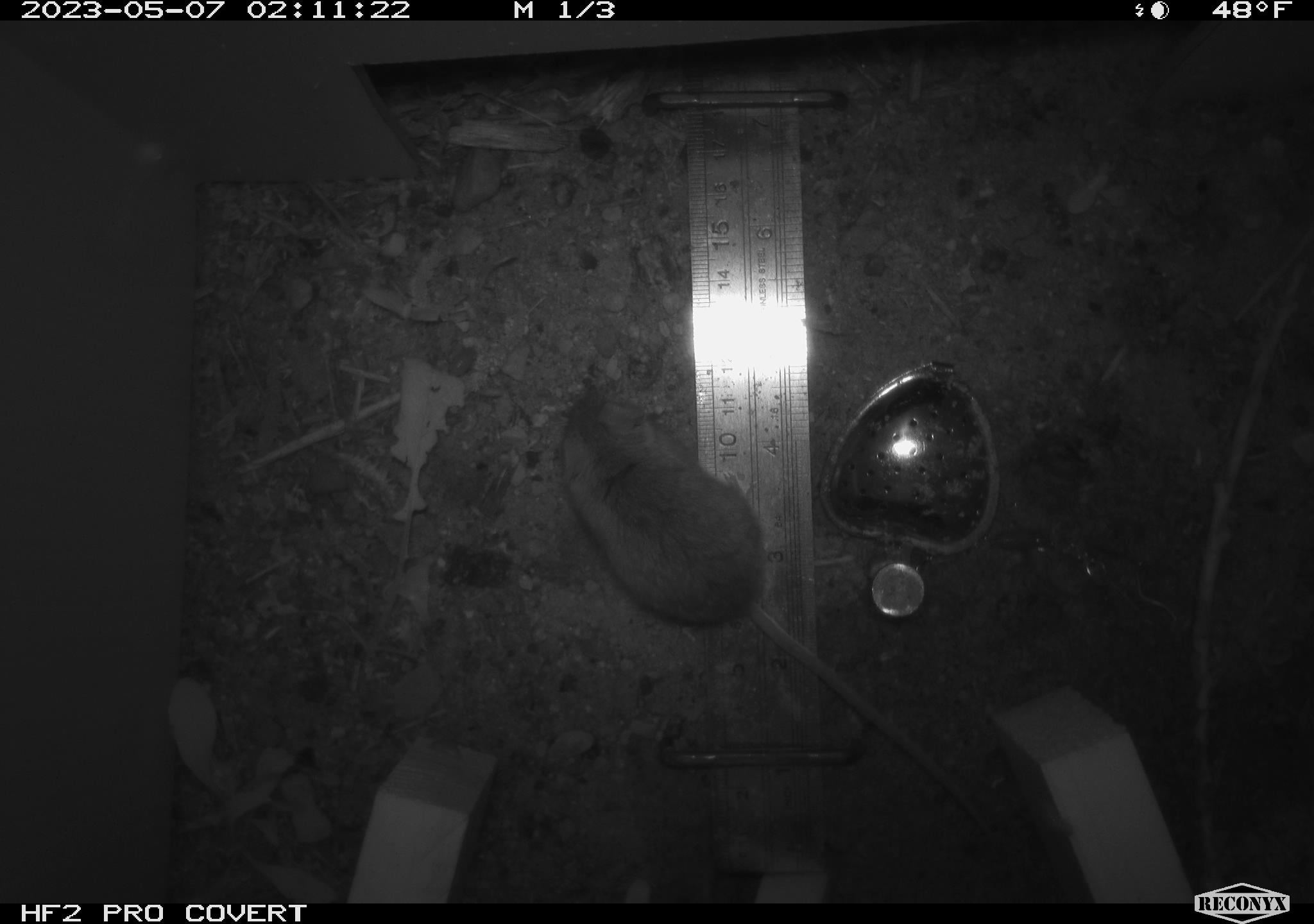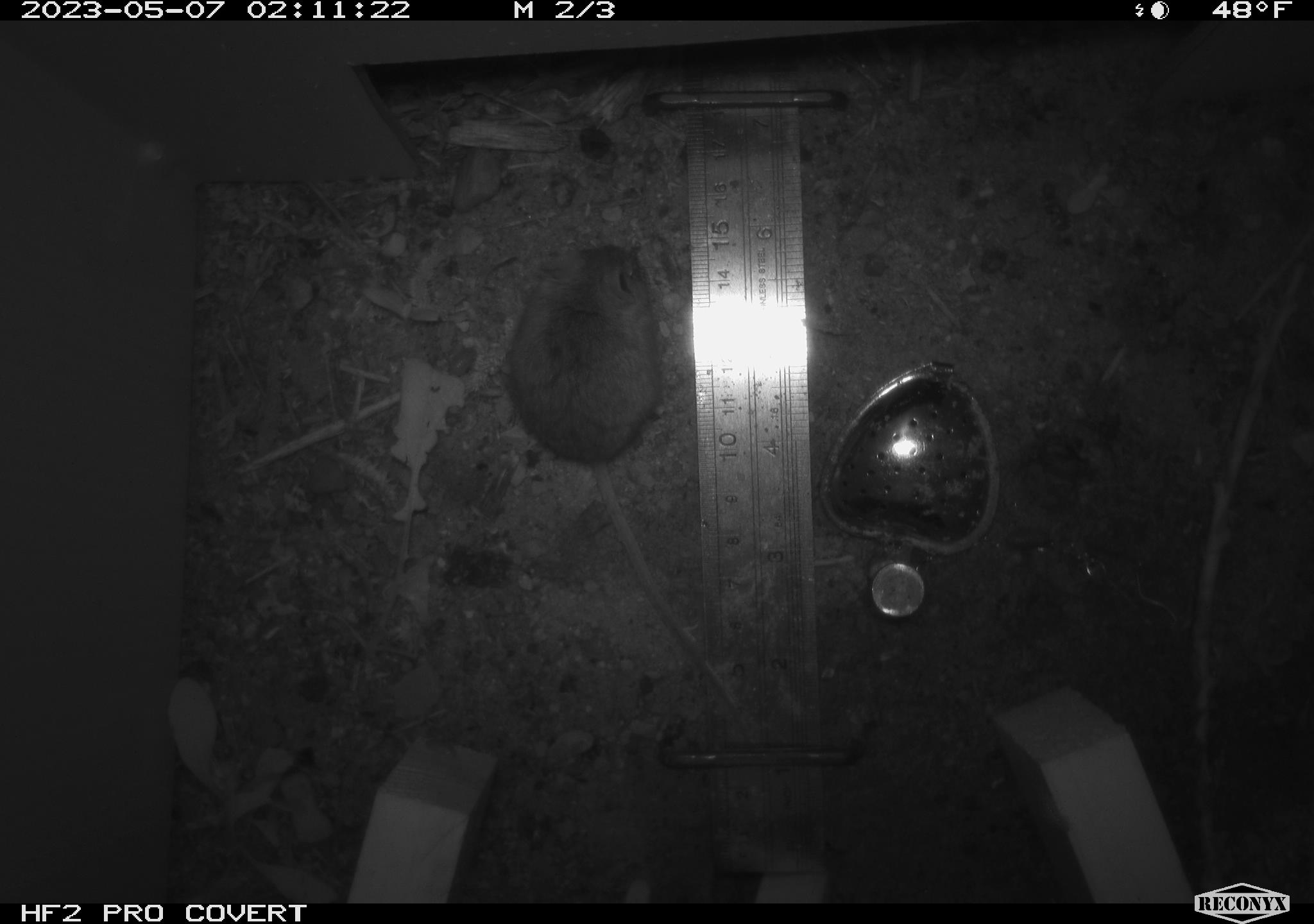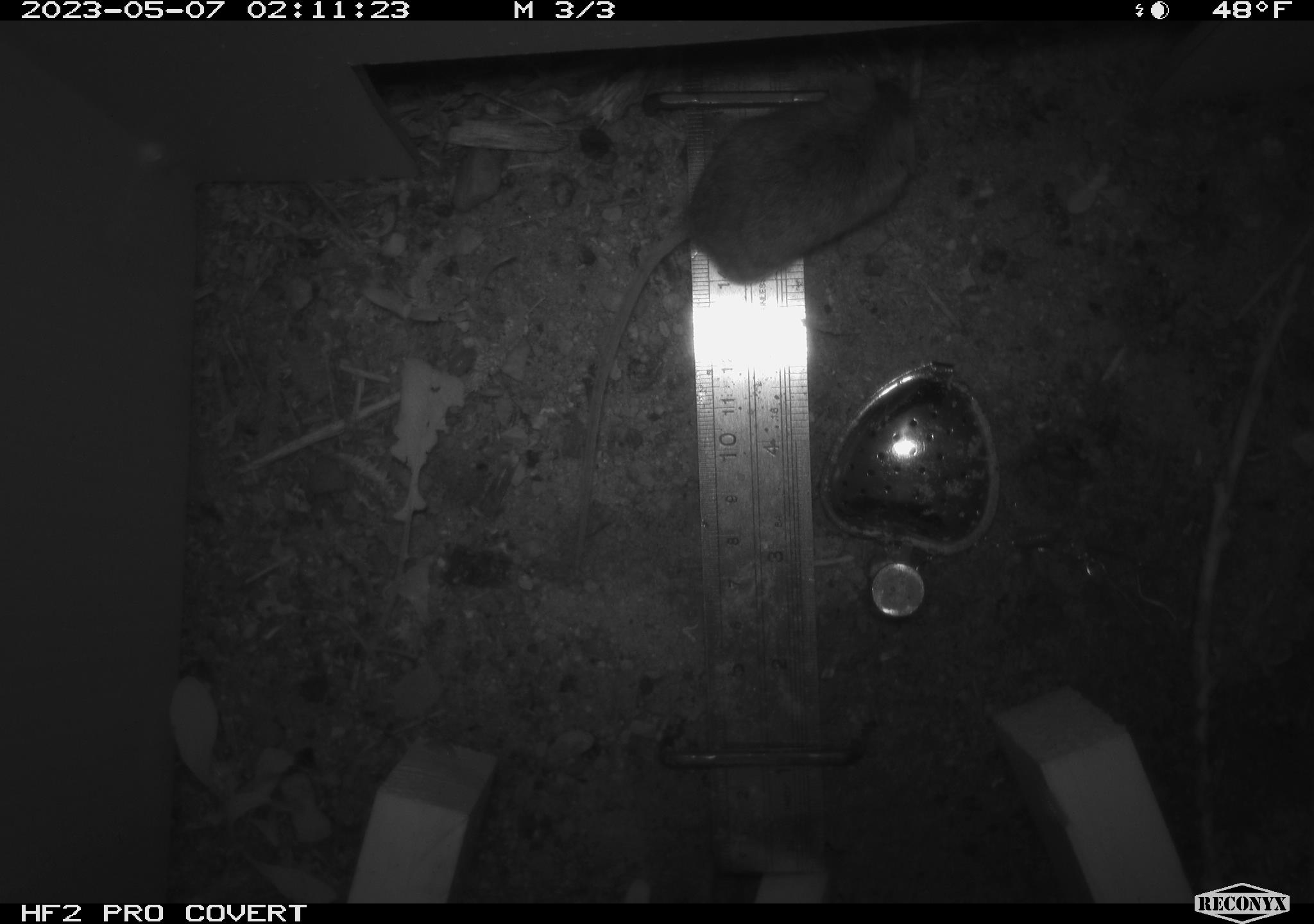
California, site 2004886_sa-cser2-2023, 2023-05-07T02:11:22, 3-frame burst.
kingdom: Animalia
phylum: Chordata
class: Mammalia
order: Rodentia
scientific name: Rodentia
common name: mouse species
Mouse species (Rodentia).